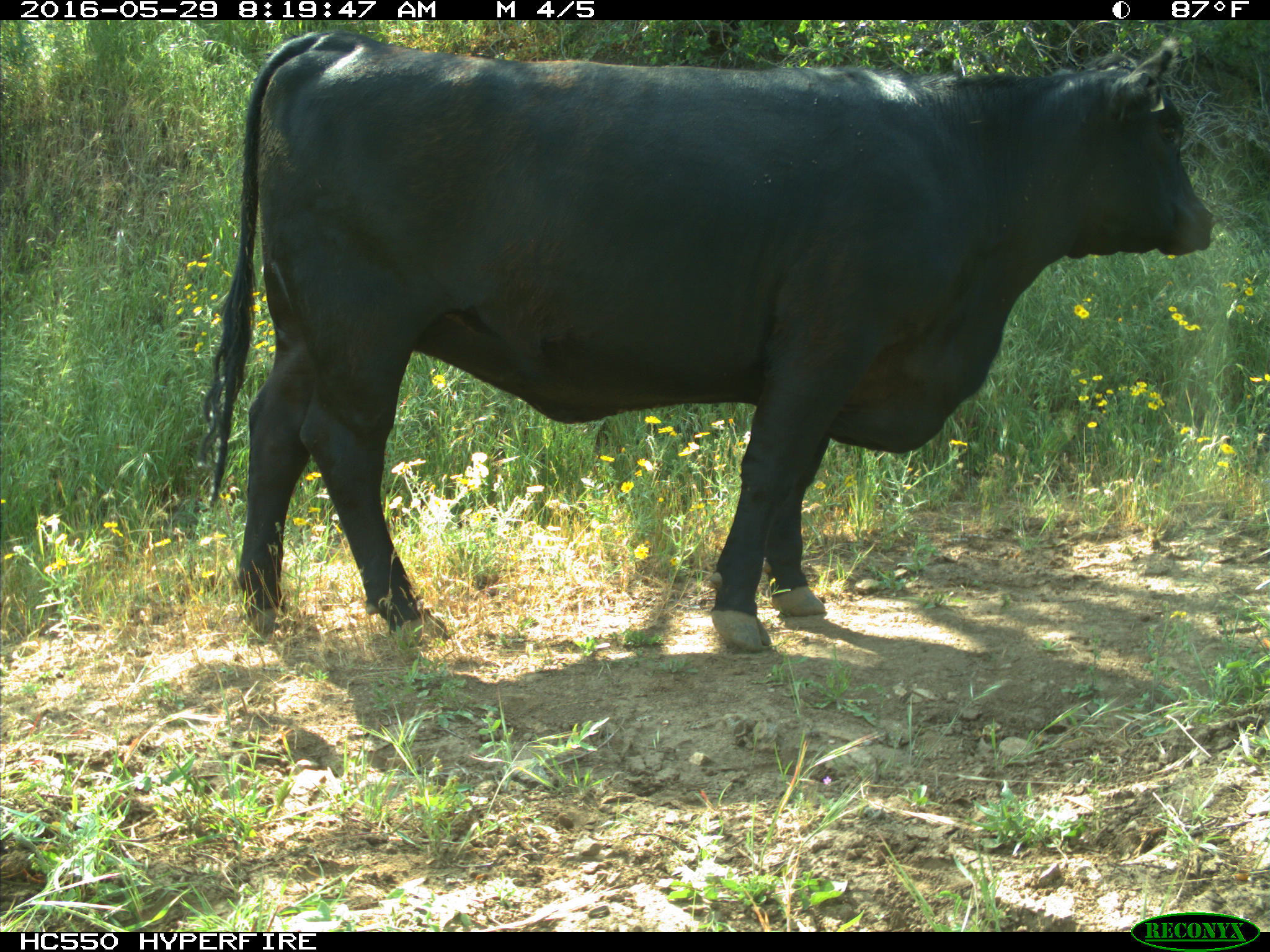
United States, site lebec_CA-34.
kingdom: Animalia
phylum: Chordata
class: Mammalia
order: Artiodactyla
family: Bovidae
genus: Bos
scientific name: Bos taurus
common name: domestic cow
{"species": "Bos taurus (domestic cow)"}